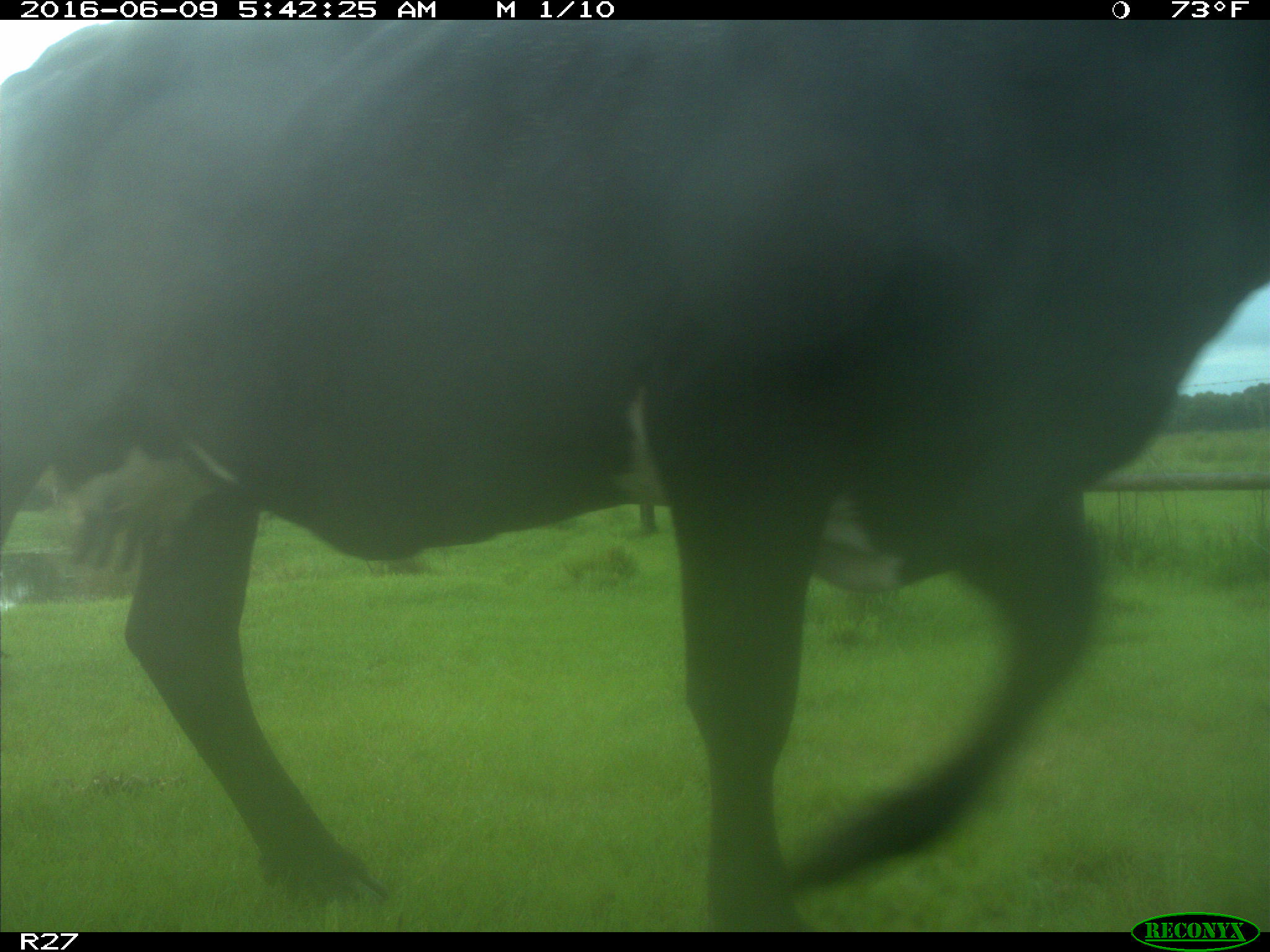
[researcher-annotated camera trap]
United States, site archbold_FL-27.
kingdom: Animalia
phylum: Chordata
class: Mammalia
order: Artiodactyla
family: Bovidae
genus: Bos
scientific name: Bos taurus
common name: domestic cow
Bos taurus (domestic cow).